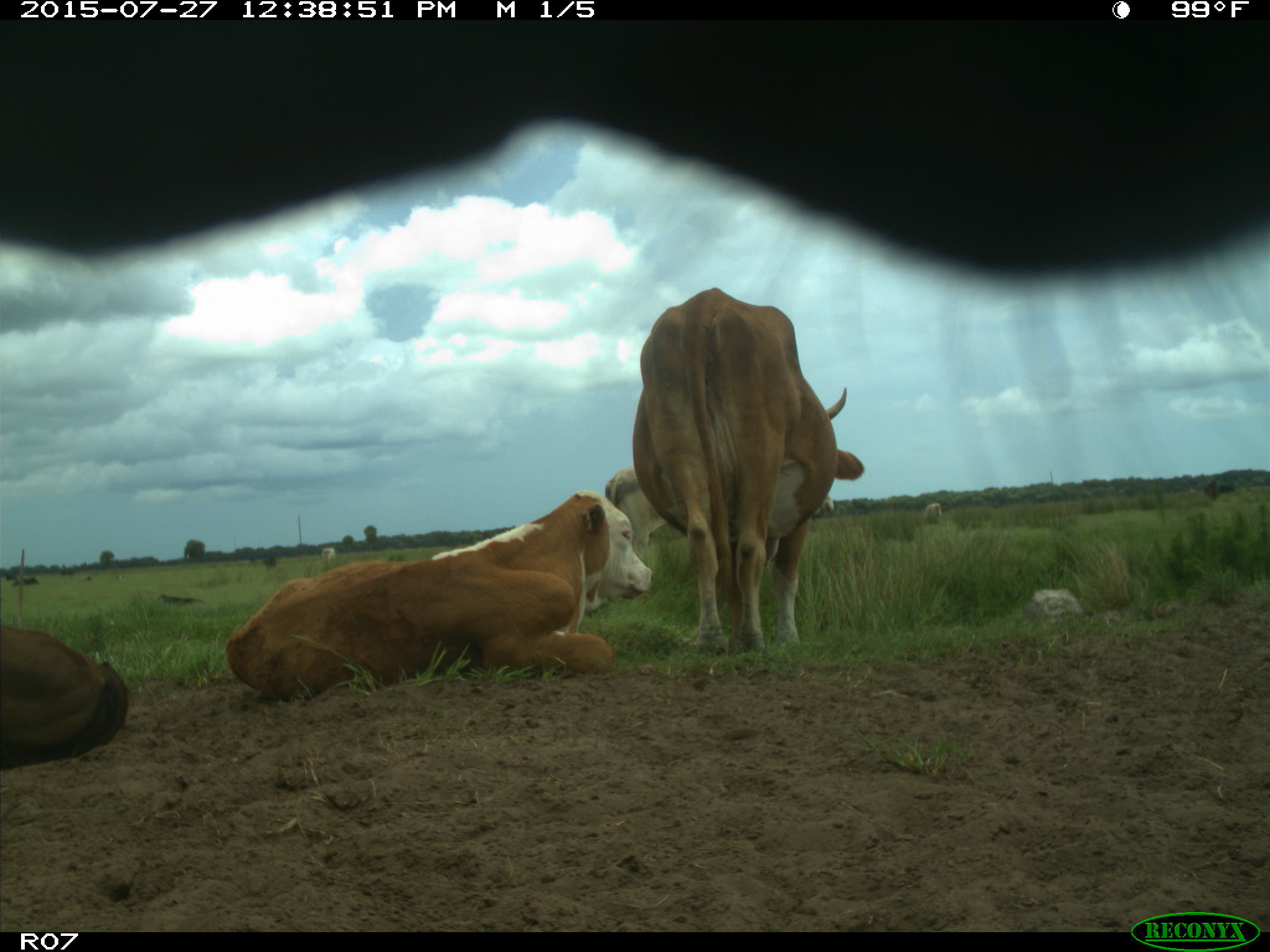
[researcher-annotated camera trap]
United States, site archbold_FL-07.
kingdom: Animalia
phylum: Chordata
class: Mammalia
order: Artiodactyla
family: Bovidae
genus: Bos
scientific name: Bos taurus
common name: domestic cow